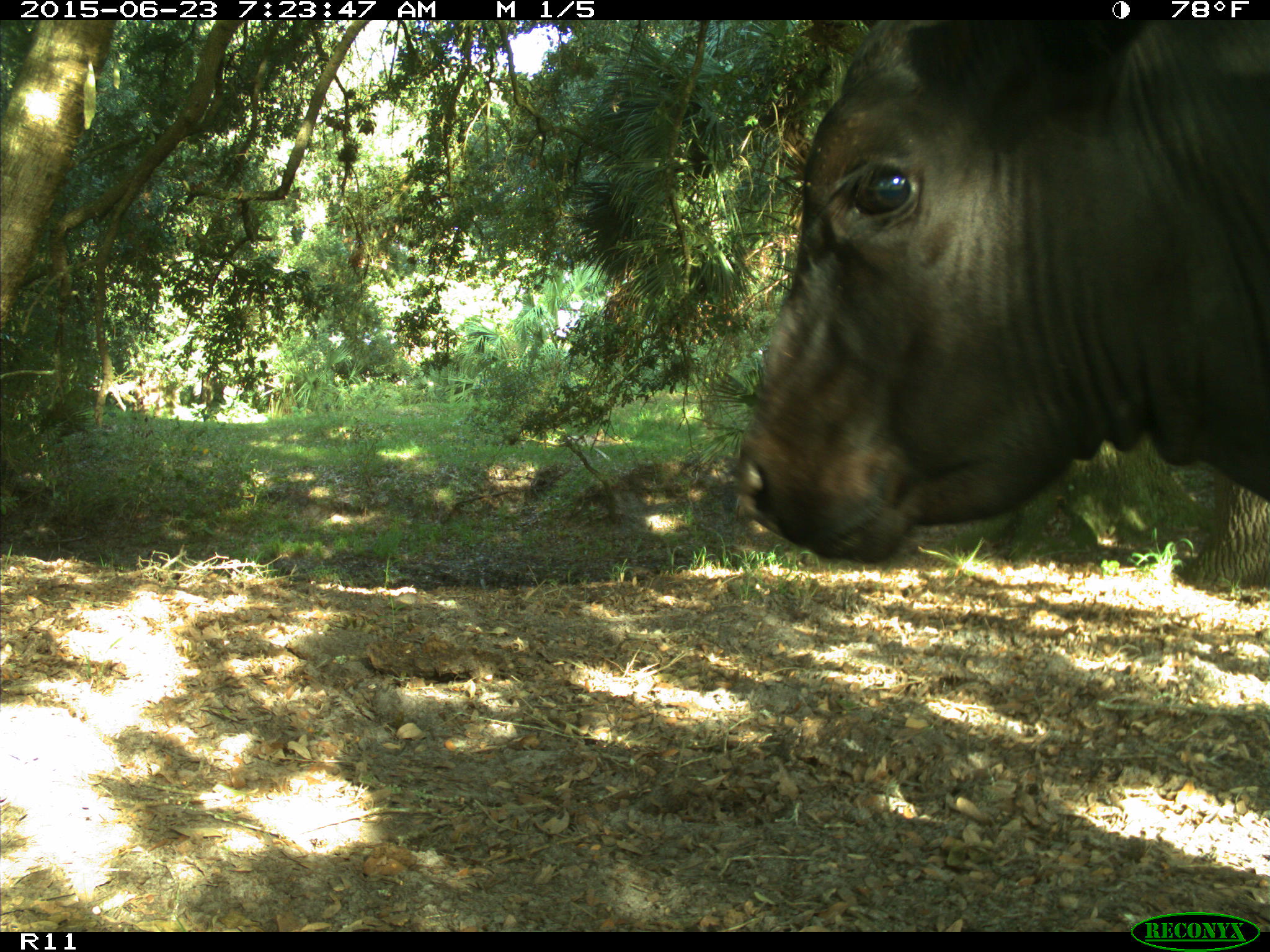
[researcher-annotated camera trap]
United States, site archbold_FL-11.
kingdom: Animalia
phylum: Chordata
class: Mammalia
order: Artiodactyla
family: Bovidae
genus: Bos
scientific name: Bos taurus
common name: domestic cow